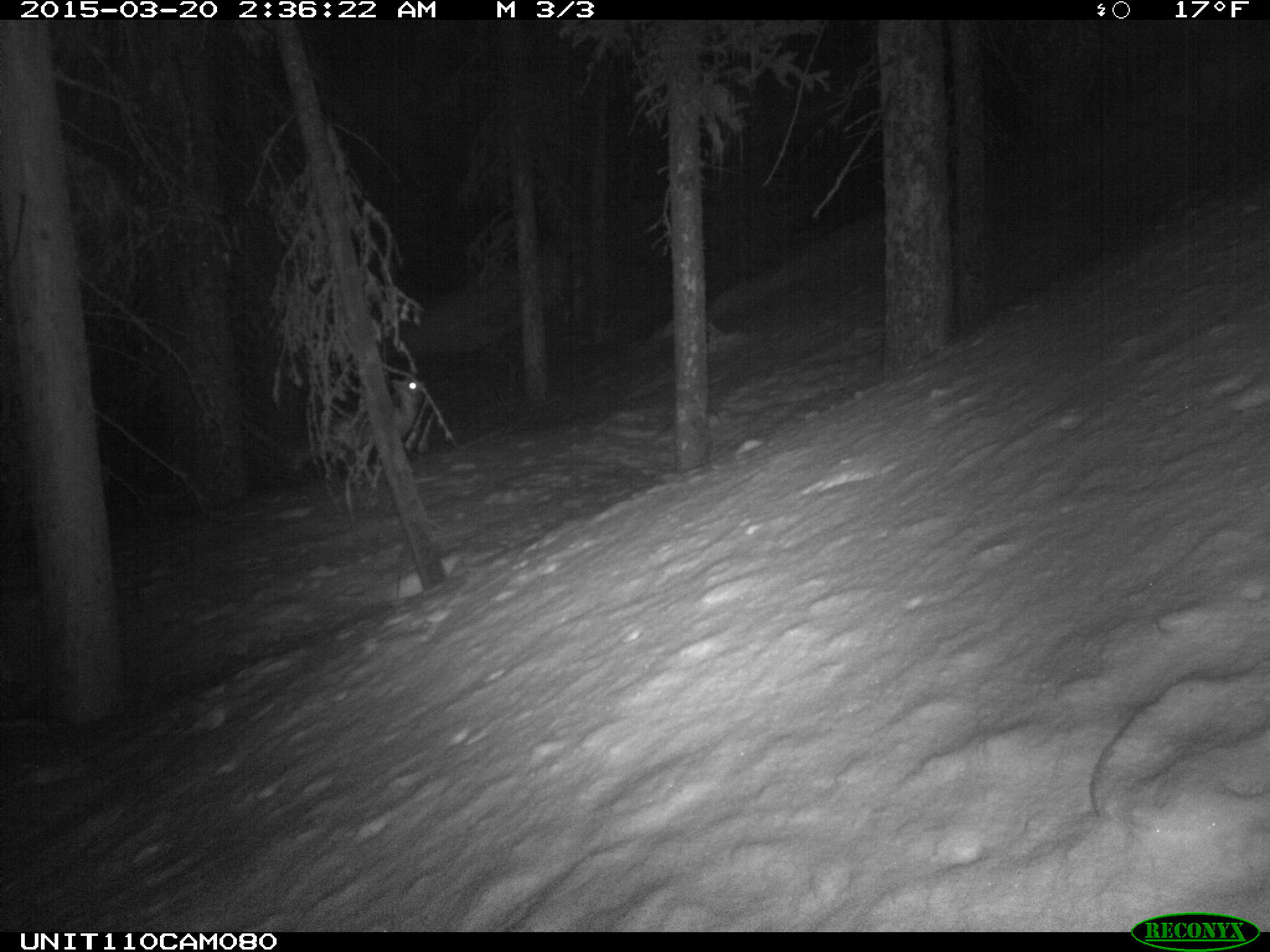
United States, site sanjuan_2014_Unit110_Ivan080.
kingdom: Animalia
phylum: Chordata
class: Mammalia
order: Carnivora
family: Canidae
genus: Vulpes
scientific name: Vulpes vulpes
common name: red fox